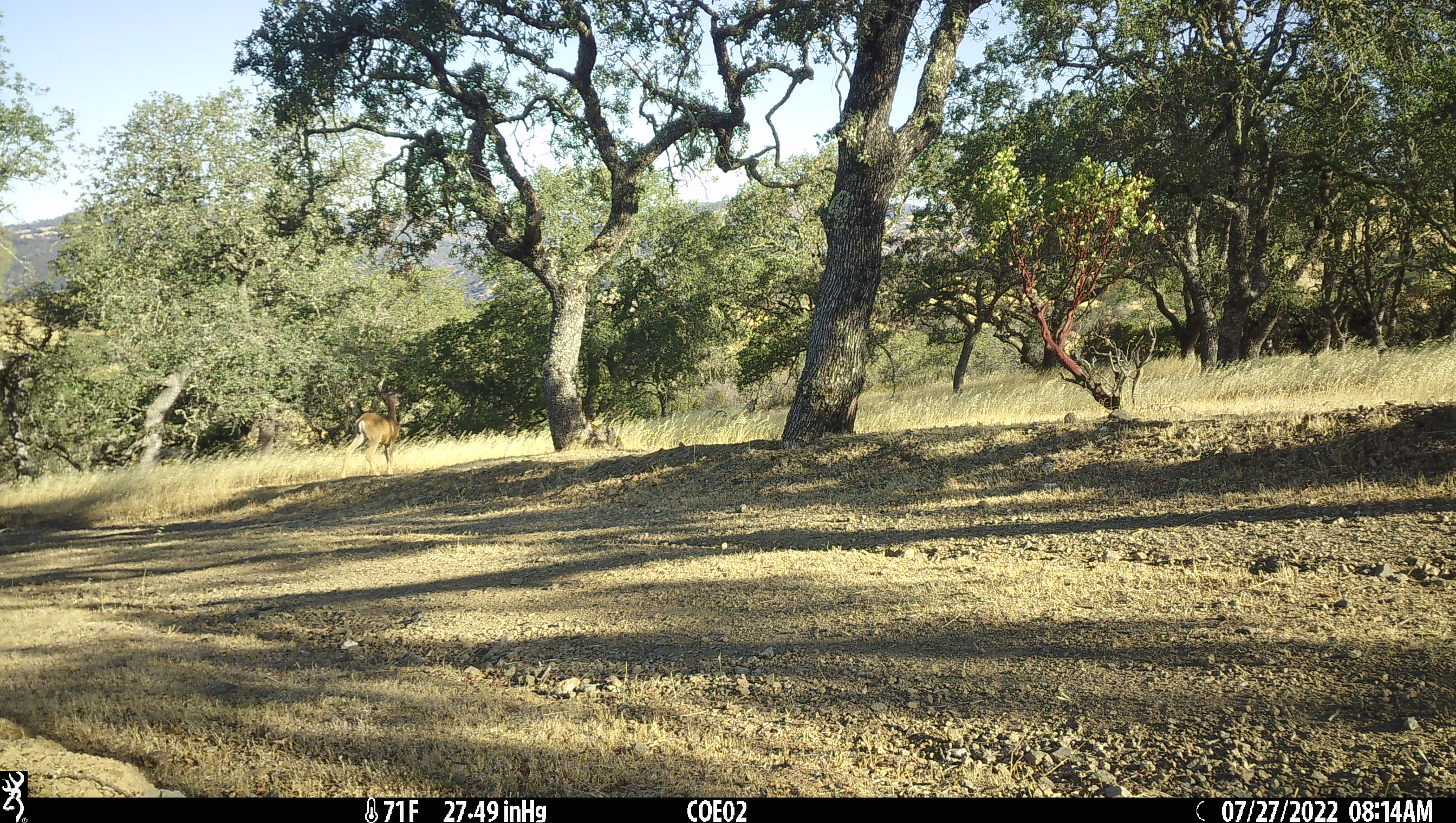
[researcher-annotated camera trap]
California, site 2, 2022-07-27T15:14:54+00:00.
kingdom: Animalia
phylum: Chordata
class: Mammalia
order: Artiodactyla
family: Cervidae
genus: Odocoileus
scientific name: Odocoileus hemionus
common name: mule deer